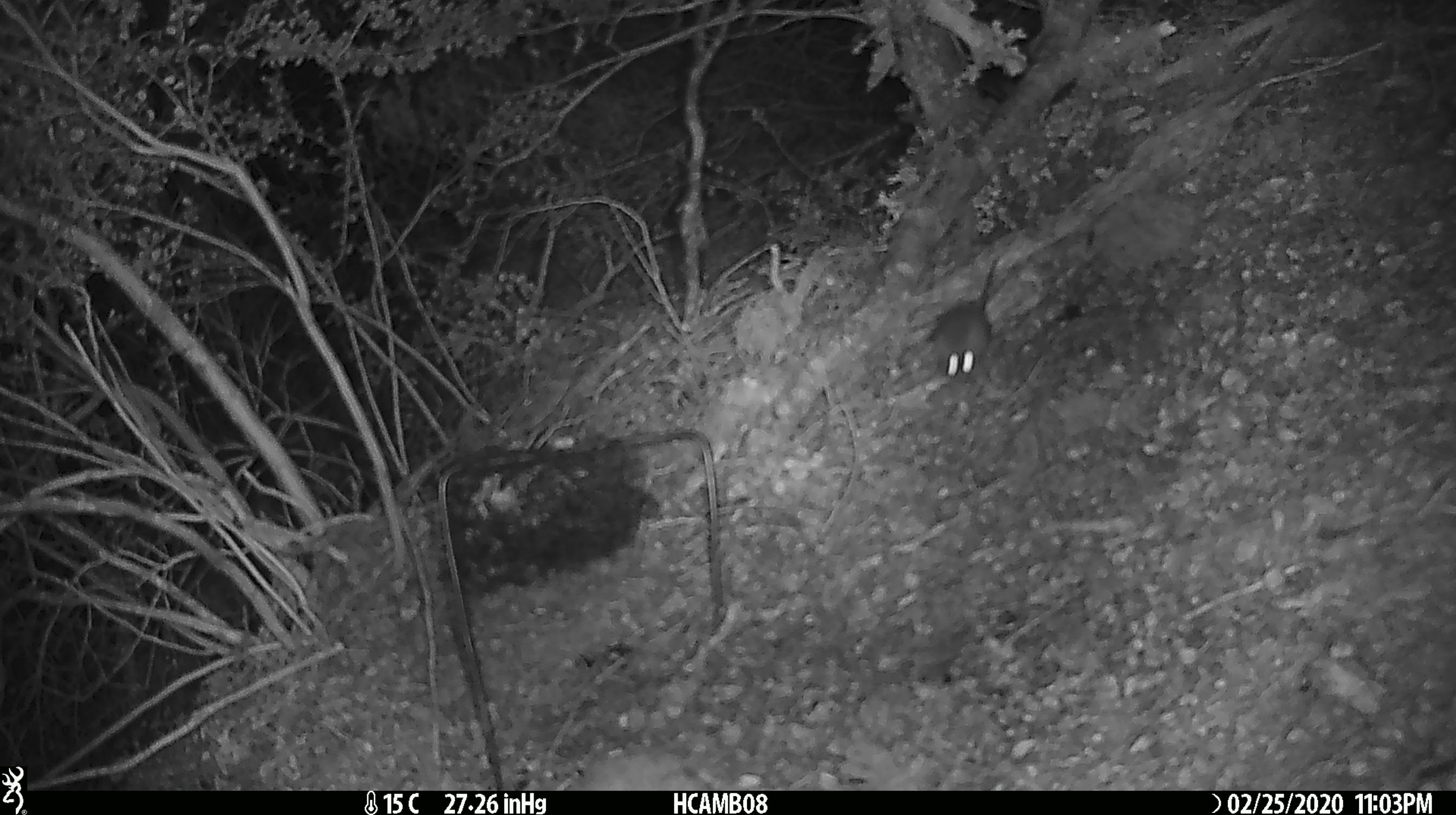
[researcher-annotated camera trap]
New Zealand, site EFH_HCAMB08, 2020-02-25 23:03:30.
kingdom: Animalia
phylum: Chordata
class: Mammalia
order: Rodentia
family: Muridae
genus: Mus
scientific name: Mus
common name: mouse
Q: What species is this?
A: Mouse (Mus).